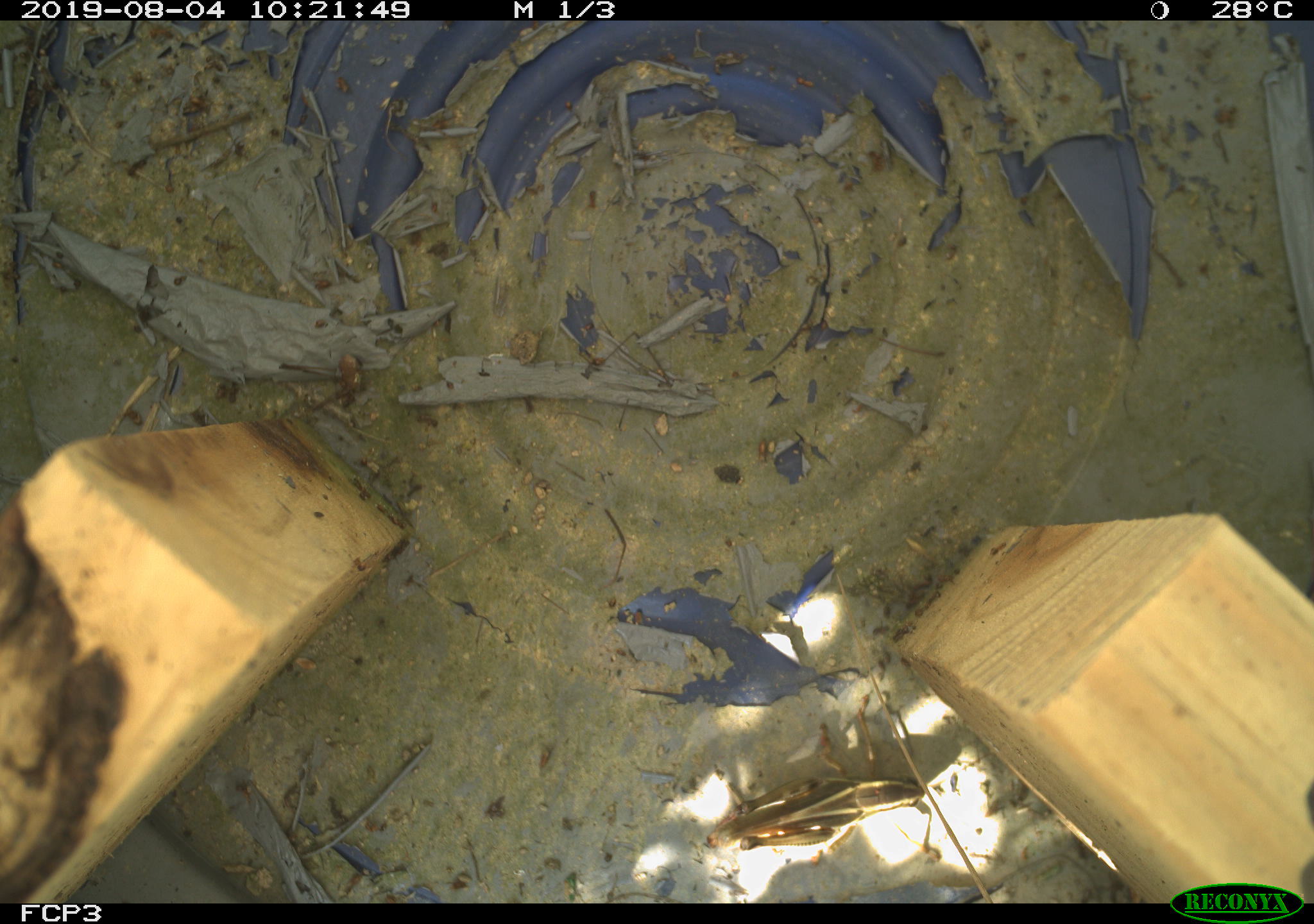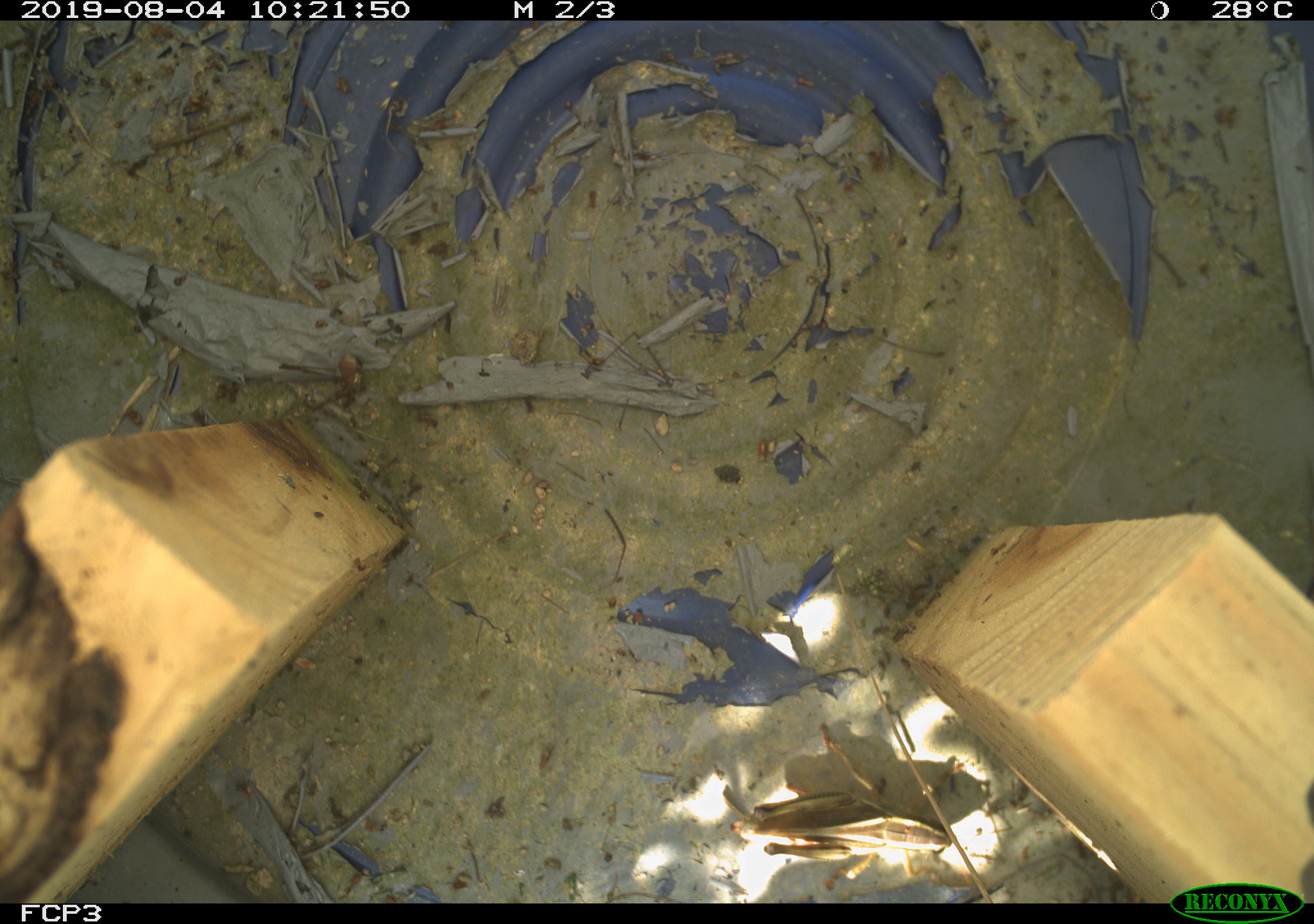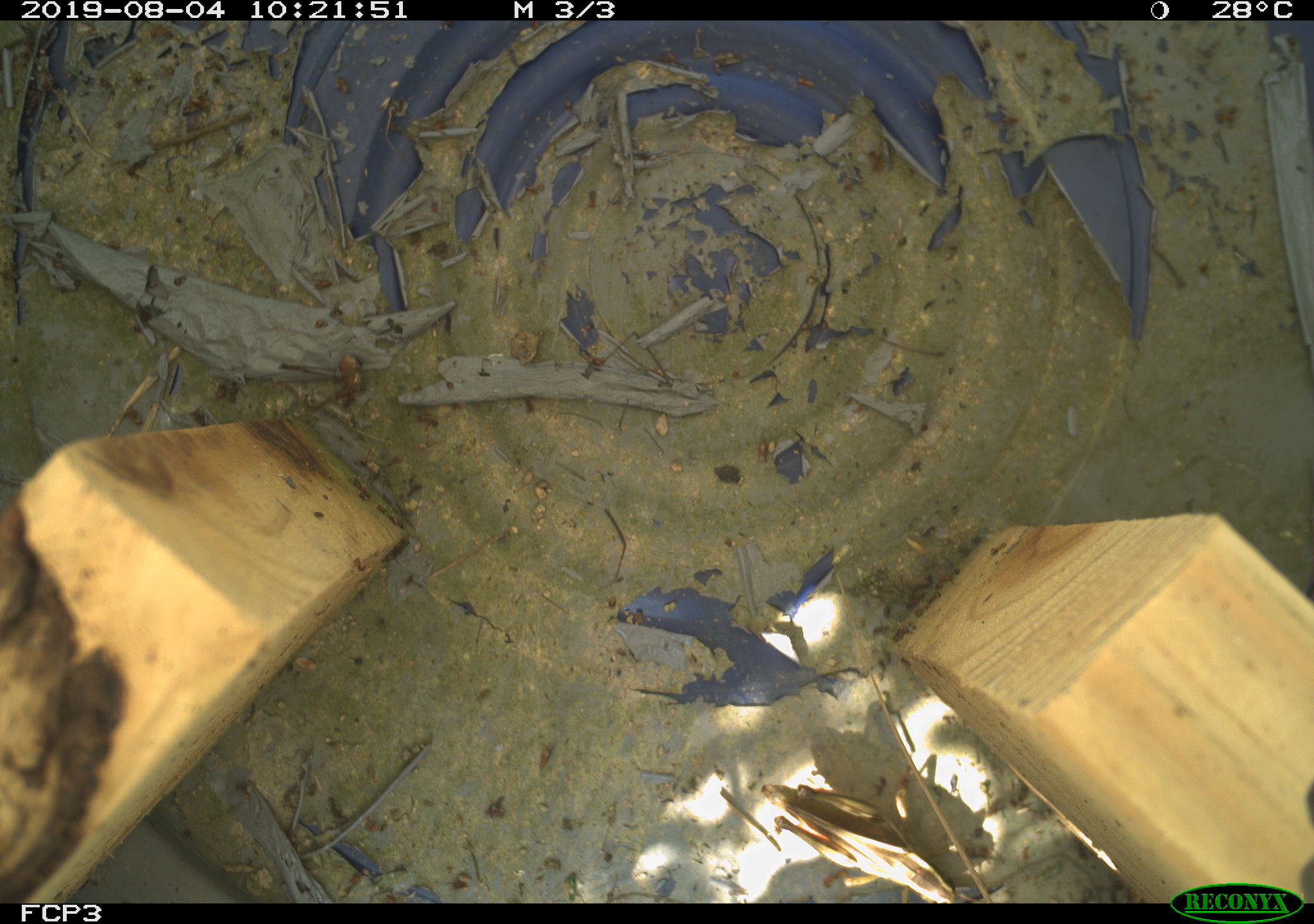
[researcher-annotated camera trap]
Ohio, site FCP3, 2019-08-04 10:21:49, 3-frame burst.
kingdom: Animalia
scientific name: Animalia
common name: animal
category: invertebrate